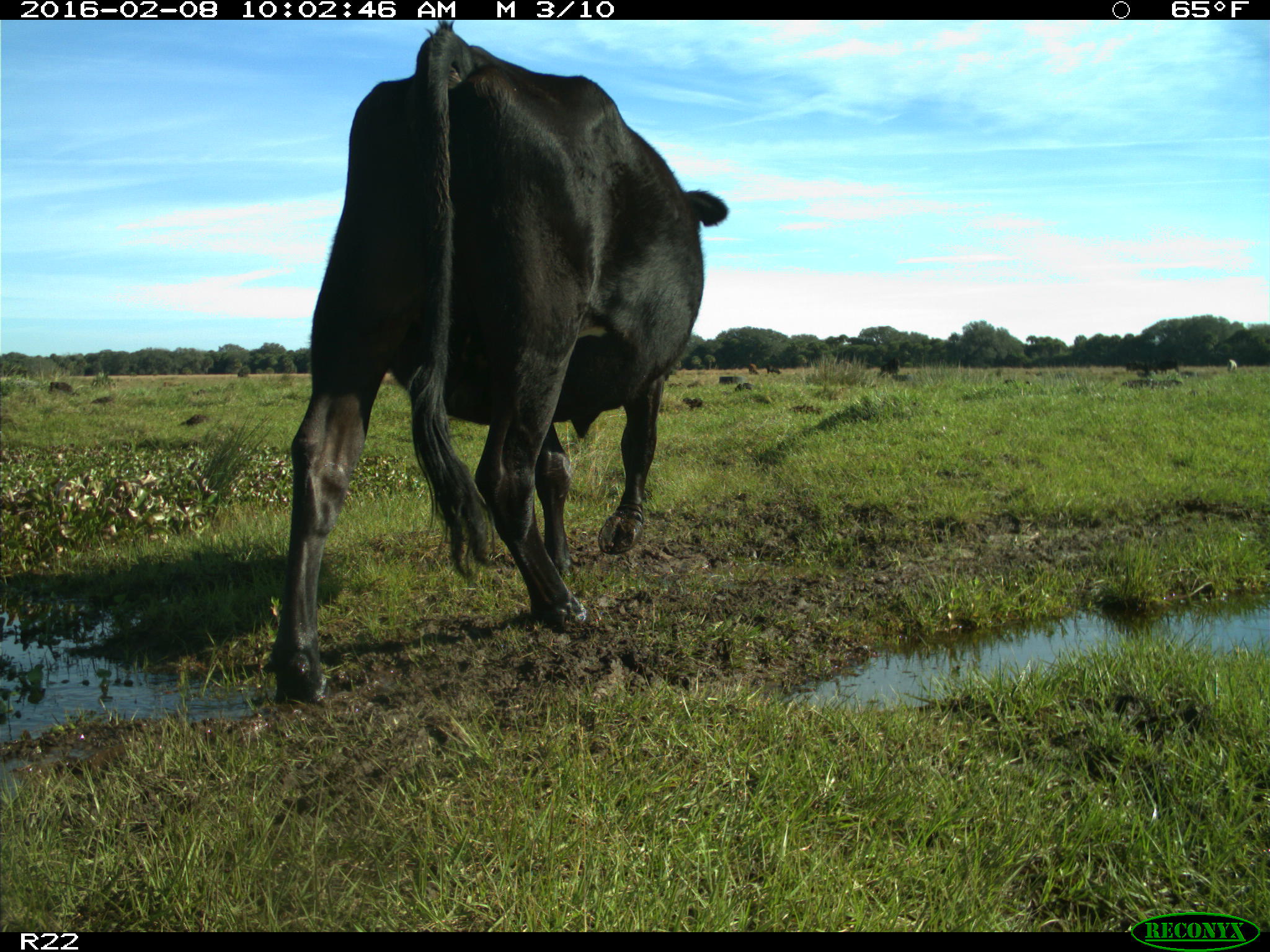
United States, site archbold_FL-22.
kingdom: Animalia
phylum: Chordata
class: Mammalia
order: Artiodactyla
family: Bovidae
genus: Bos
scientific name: Bos taurus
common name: domestic cow